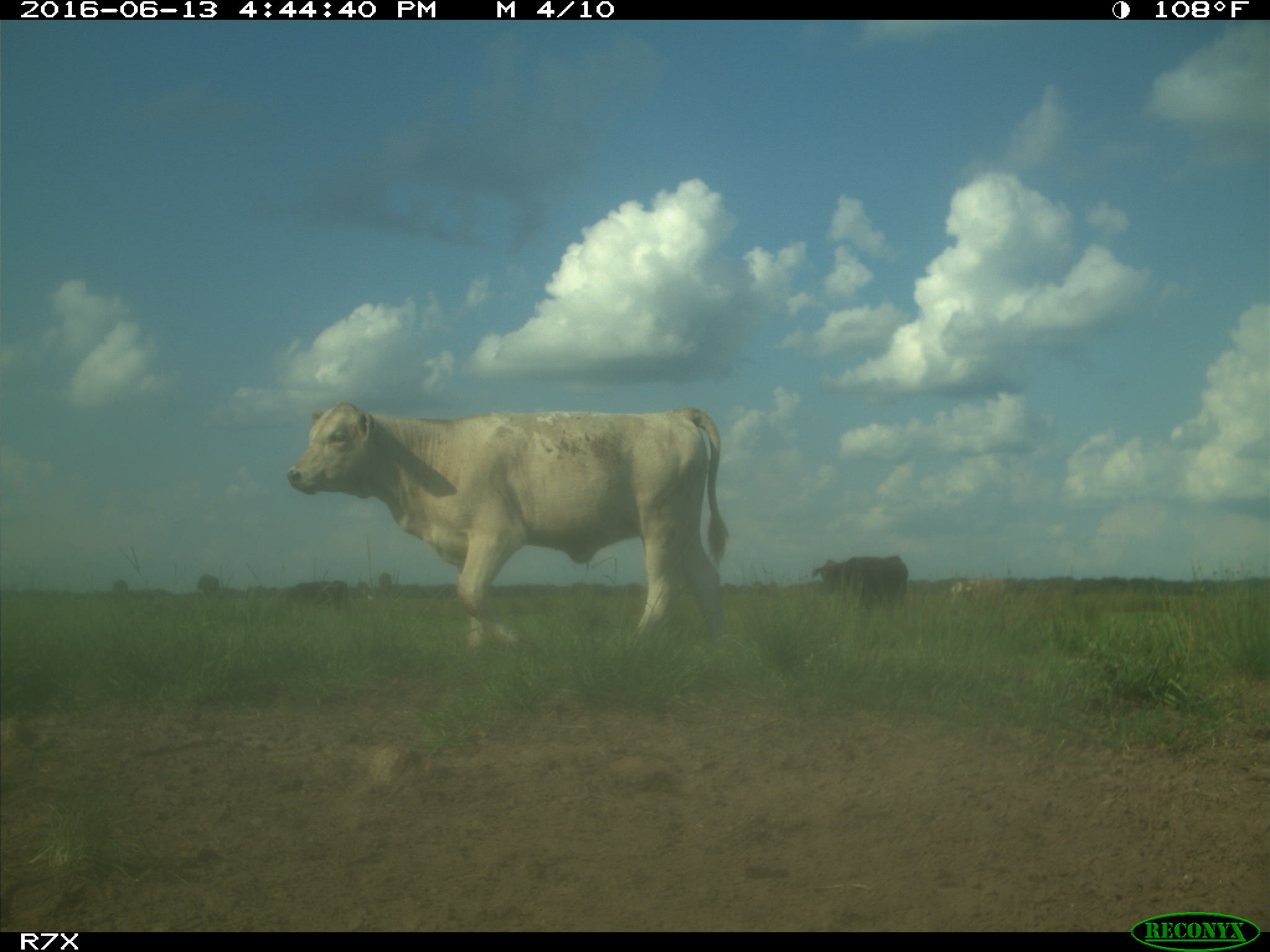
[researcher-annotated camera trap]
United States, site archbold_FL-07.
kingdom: Animalia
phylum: Chordata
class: Mammalia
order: Artiodactyla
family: Bovidae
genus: Bos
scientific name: Bos taurus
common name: domestic cow